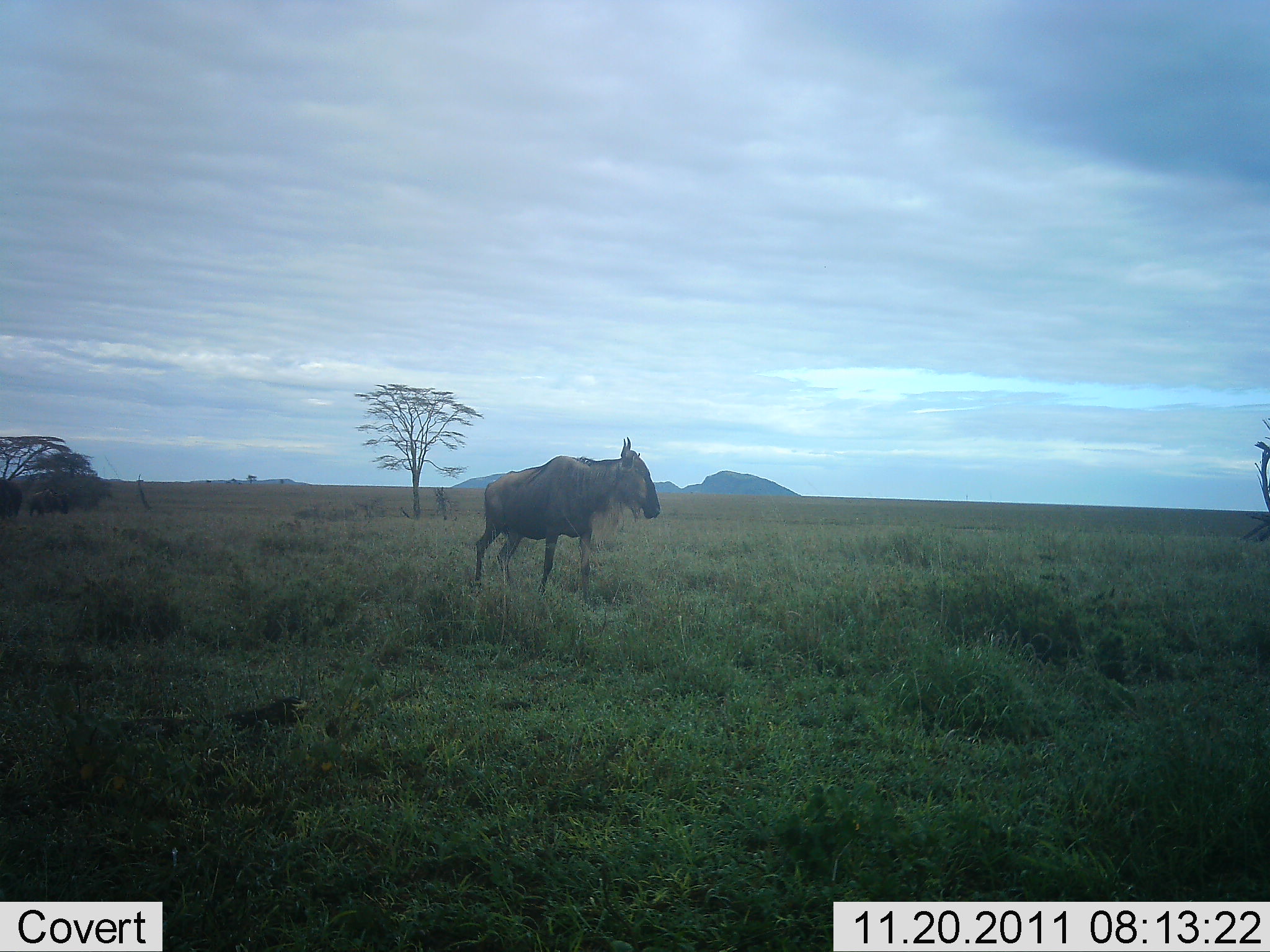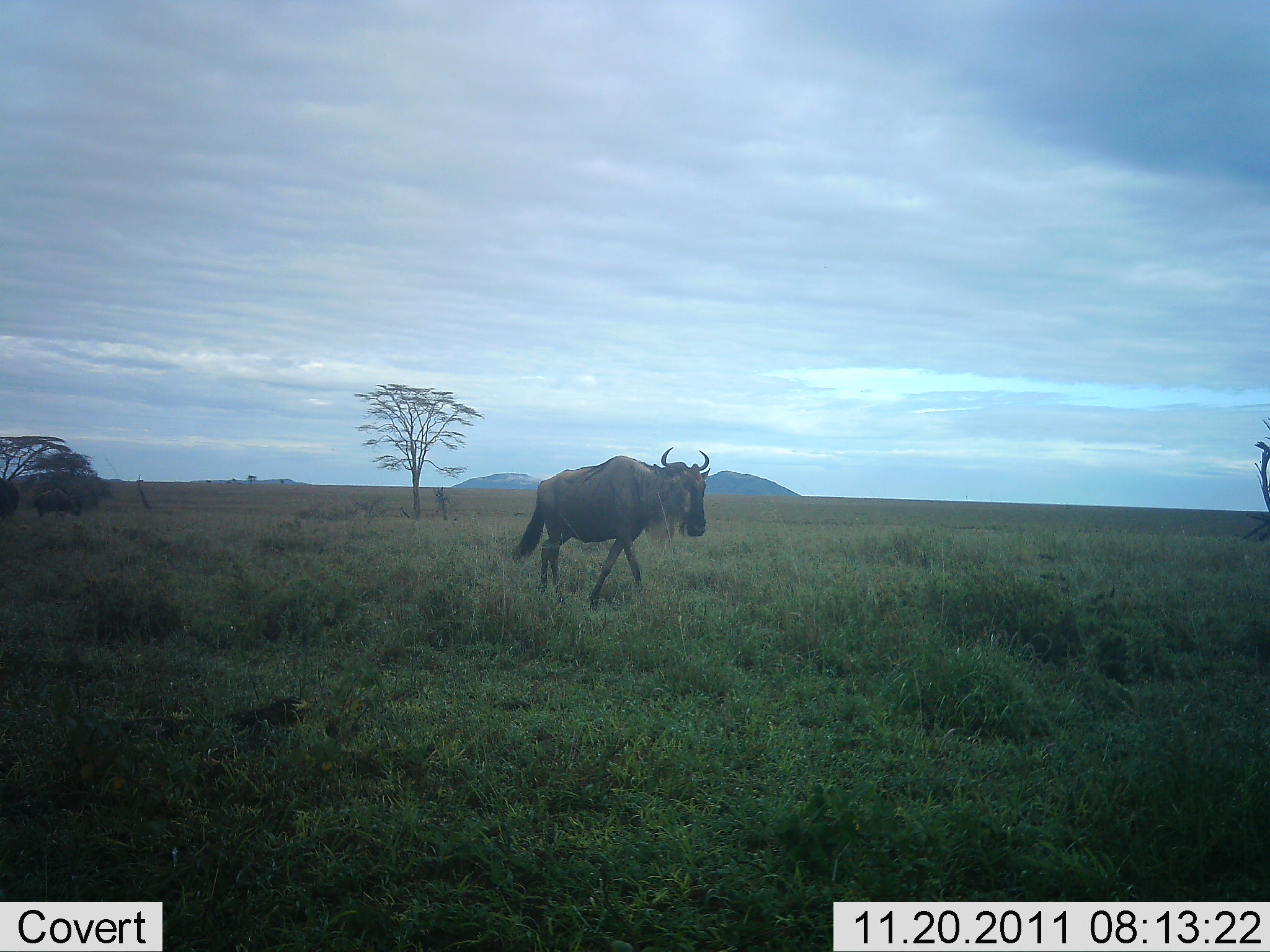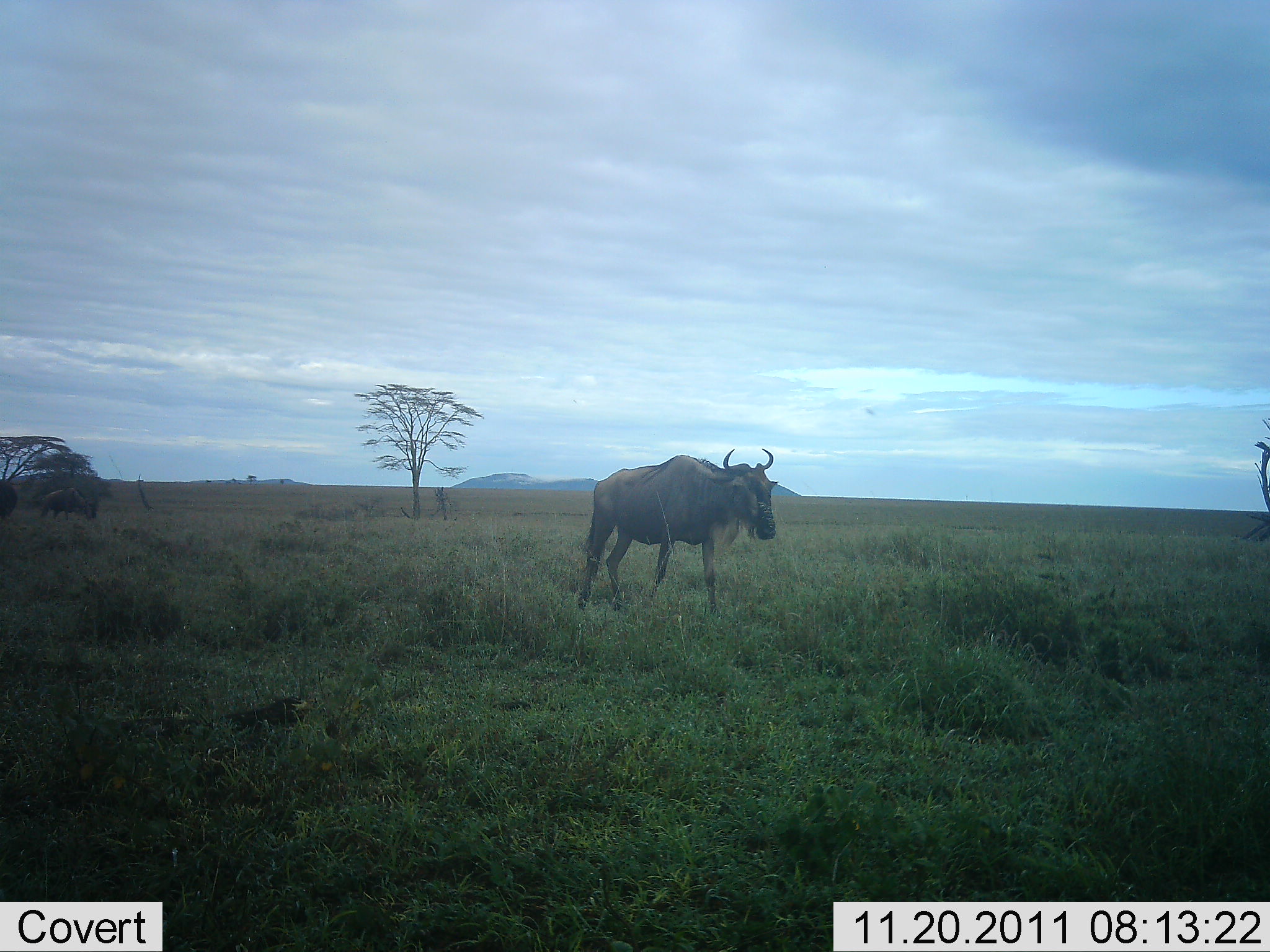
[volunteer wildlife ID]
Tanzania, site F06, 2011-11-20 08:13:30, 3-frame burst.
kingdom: Animalia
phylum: Chordata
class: Mammalia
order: Artiodactyla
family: Bovidae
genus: Connochaetes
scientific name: Connochaetes taurinus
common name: blue wildebeest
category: wildebeest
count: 3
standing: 15%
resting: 0%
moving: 85%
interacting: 0%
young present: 0%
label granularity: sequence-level